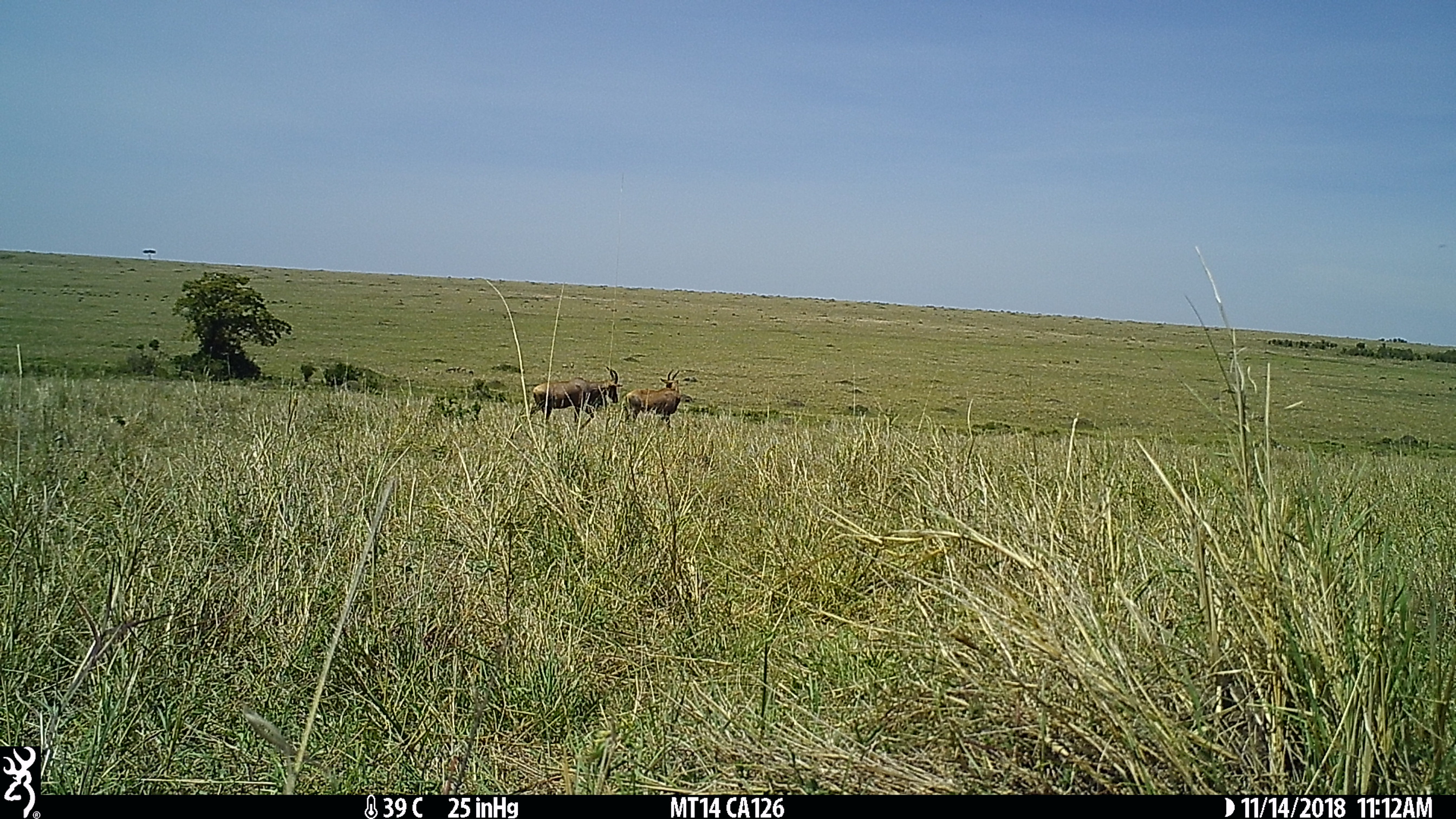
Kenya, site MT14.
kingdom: Animalia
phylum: Chordata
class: Mammalia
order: Artiodactyla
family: Bovidae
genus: Damaliscus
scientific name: Damaliscus lunatus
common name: topi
Topi (Damaliscus lunatus).